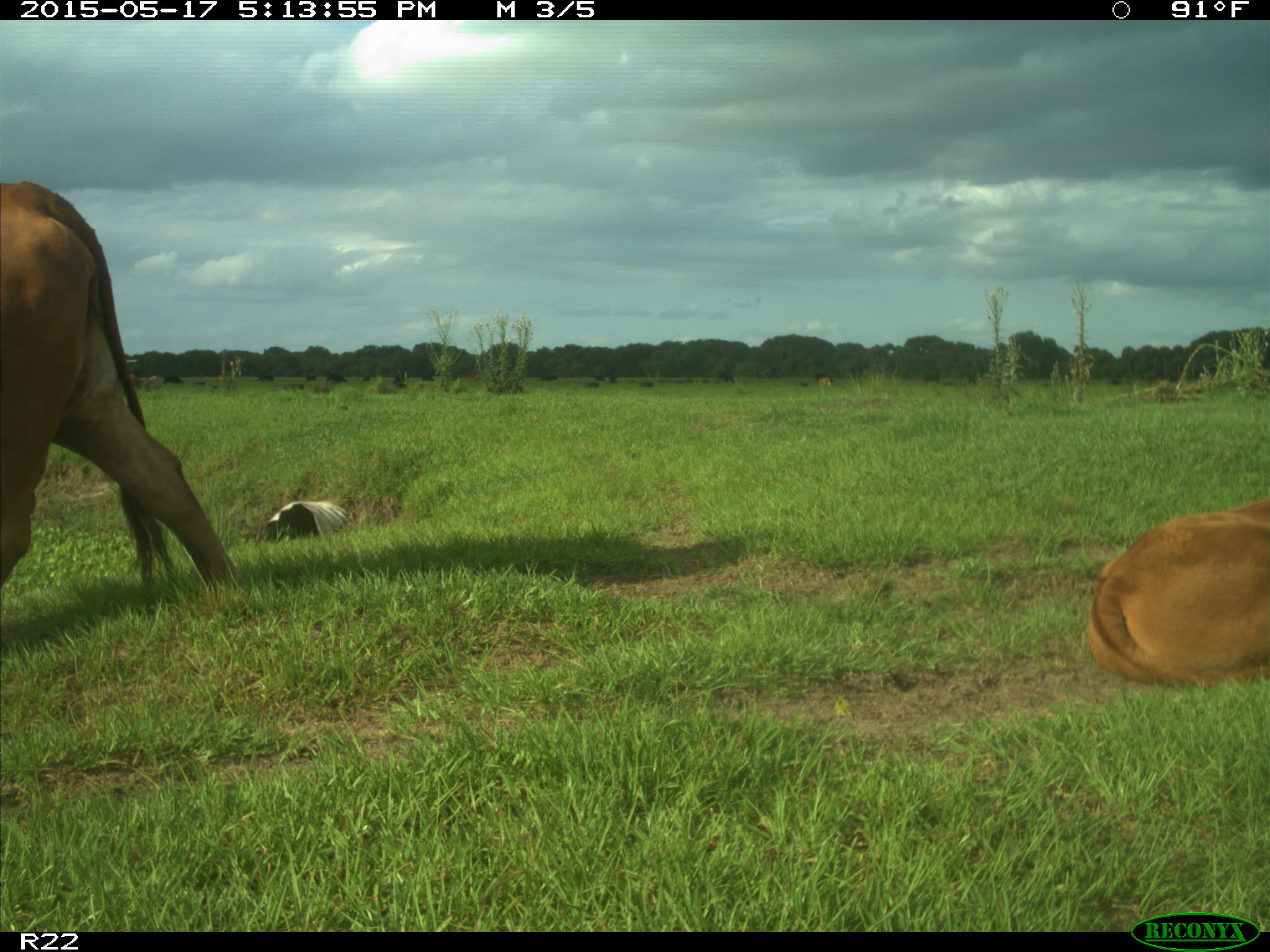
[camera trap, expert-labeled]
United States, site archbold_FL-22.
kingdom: Animalia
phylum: Chordata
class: Mammalia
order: Artiodactyla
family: Bovidae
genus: Bos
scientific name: Bos taurus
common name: domestic cow